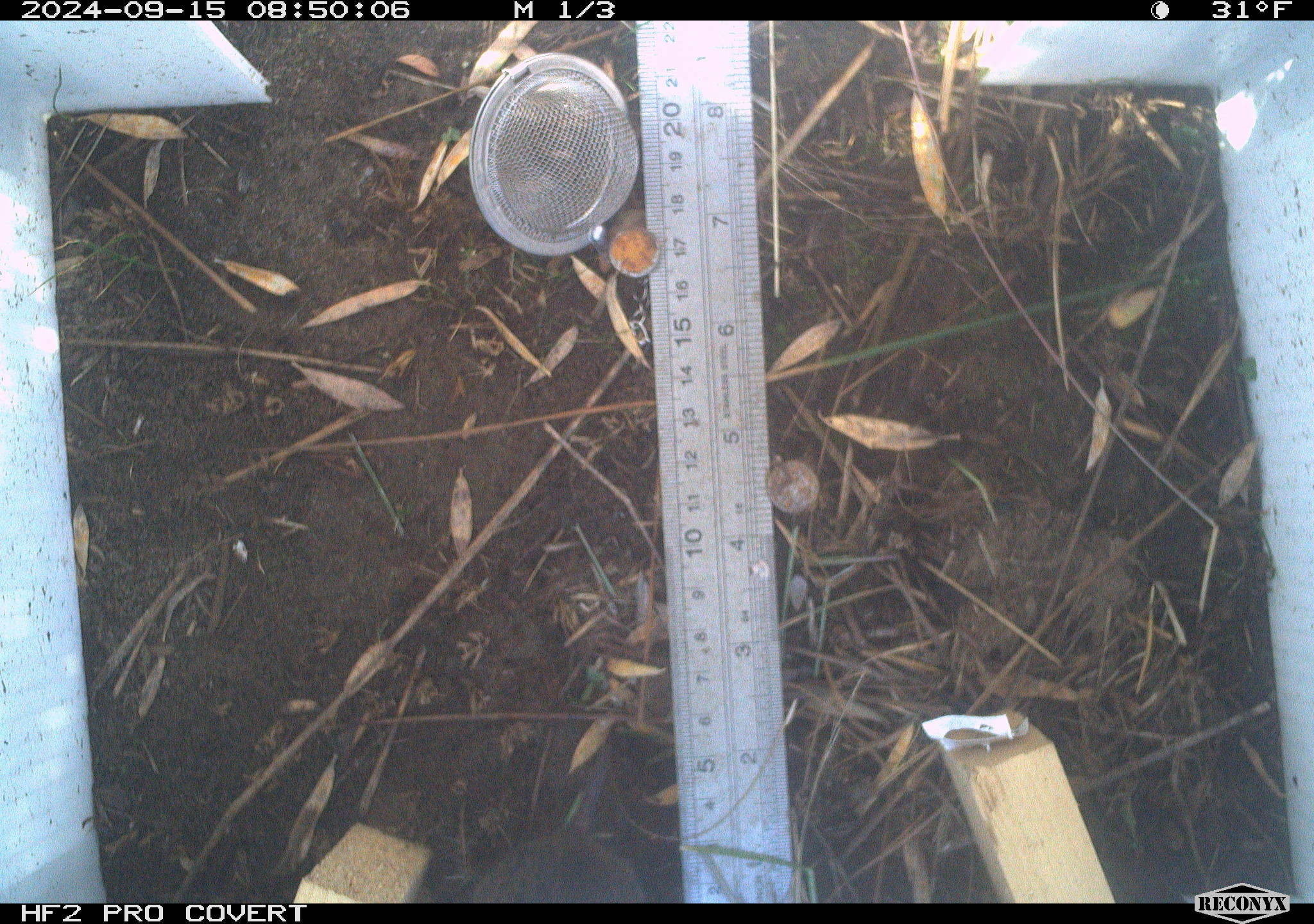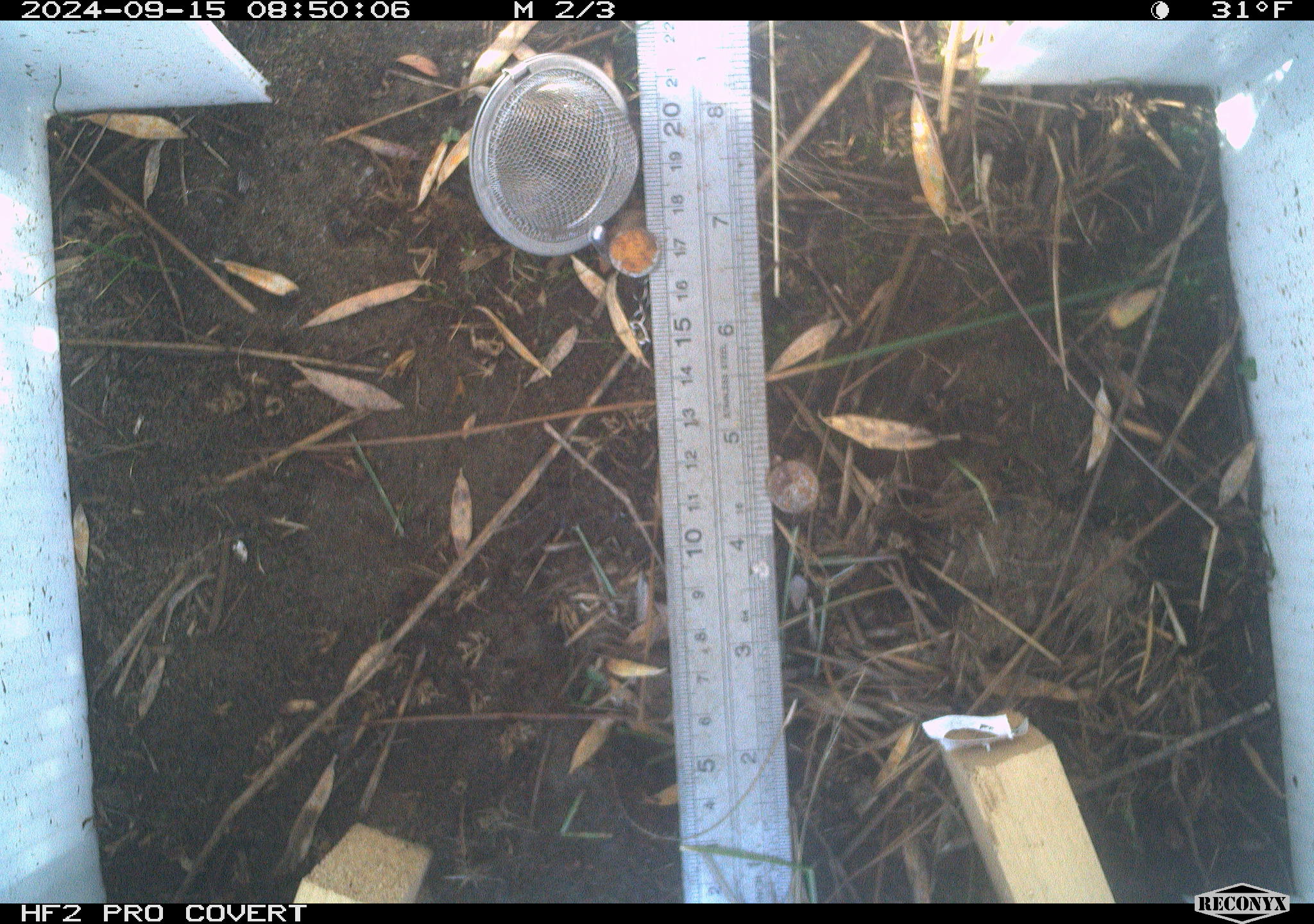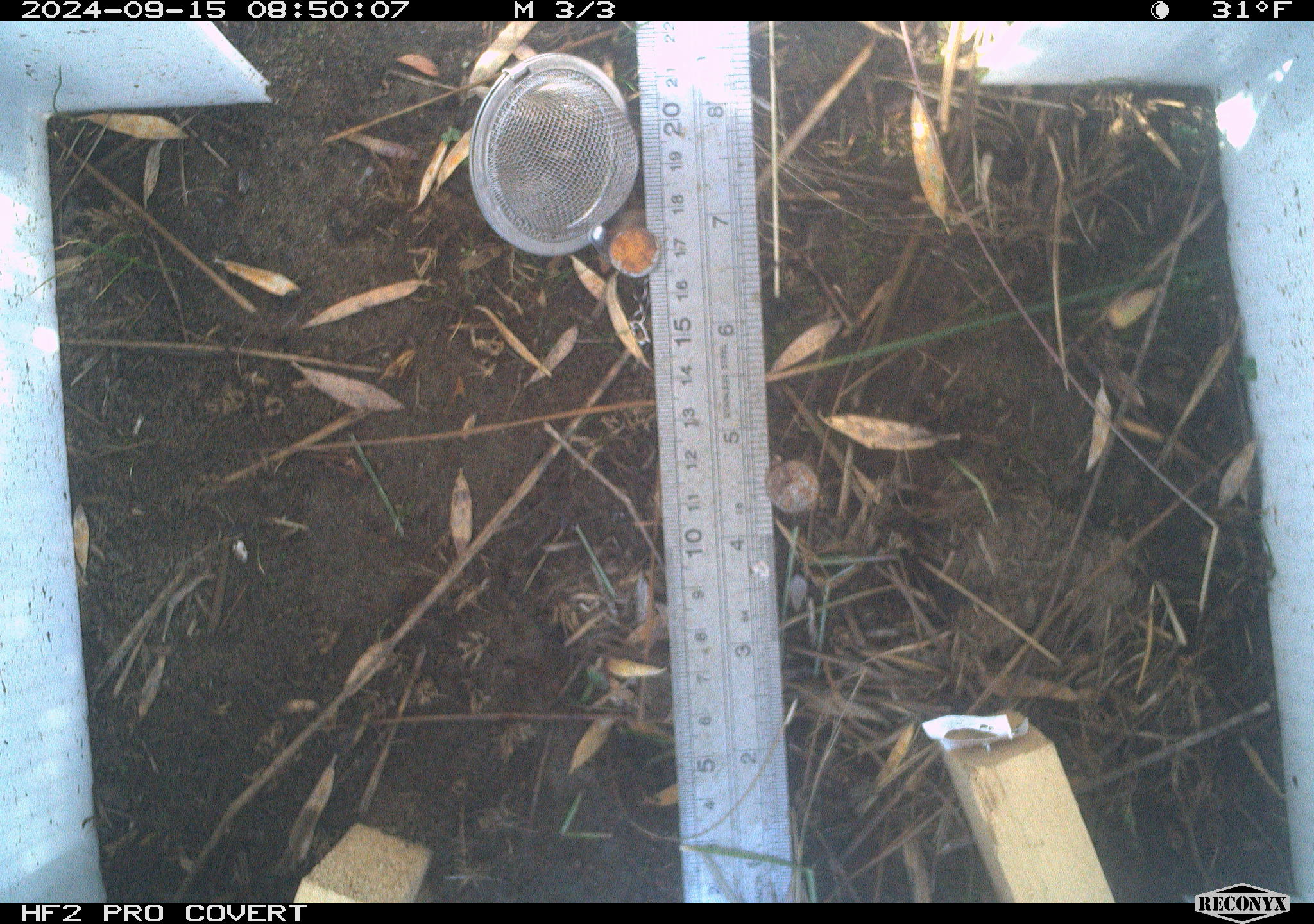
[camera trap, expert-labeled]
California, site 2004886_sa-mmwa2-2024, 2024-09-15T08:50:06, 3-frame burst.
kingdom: Animalia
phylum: Chordata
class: Mammalia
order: Rodentia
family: Cricetidae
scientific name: Arvicolinae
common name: voles, lemmings, and muskrats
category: arvicolinae subfamily